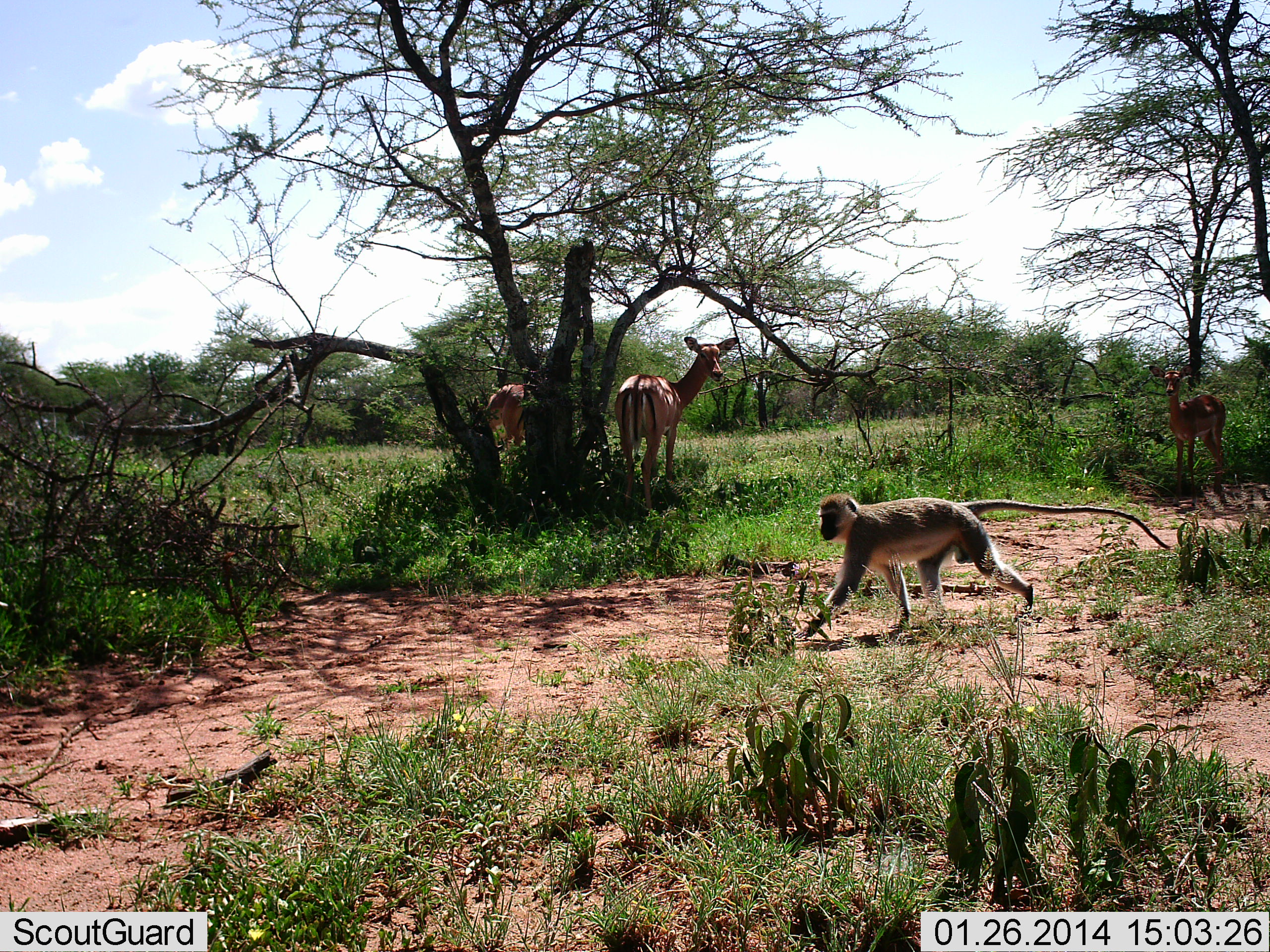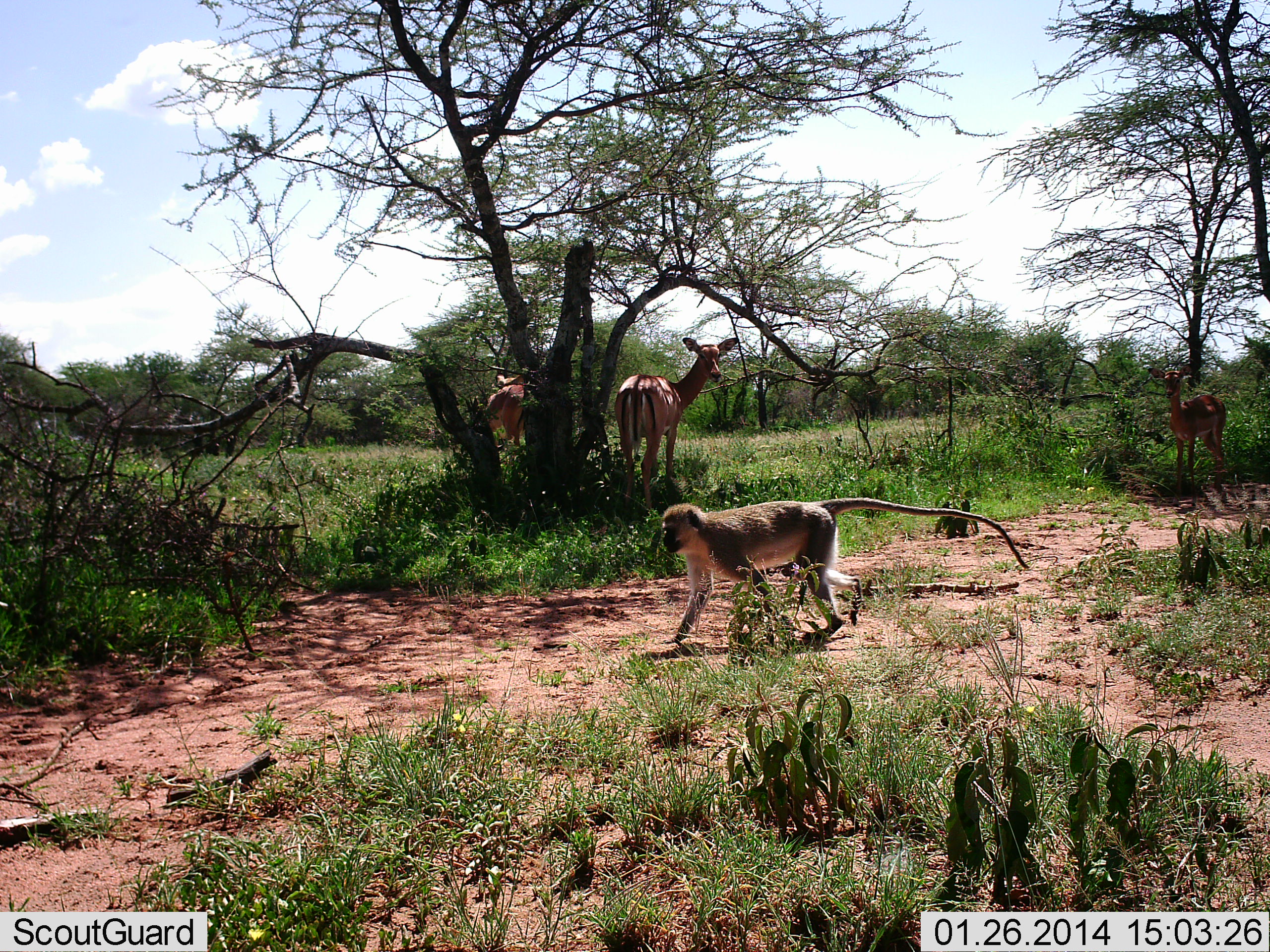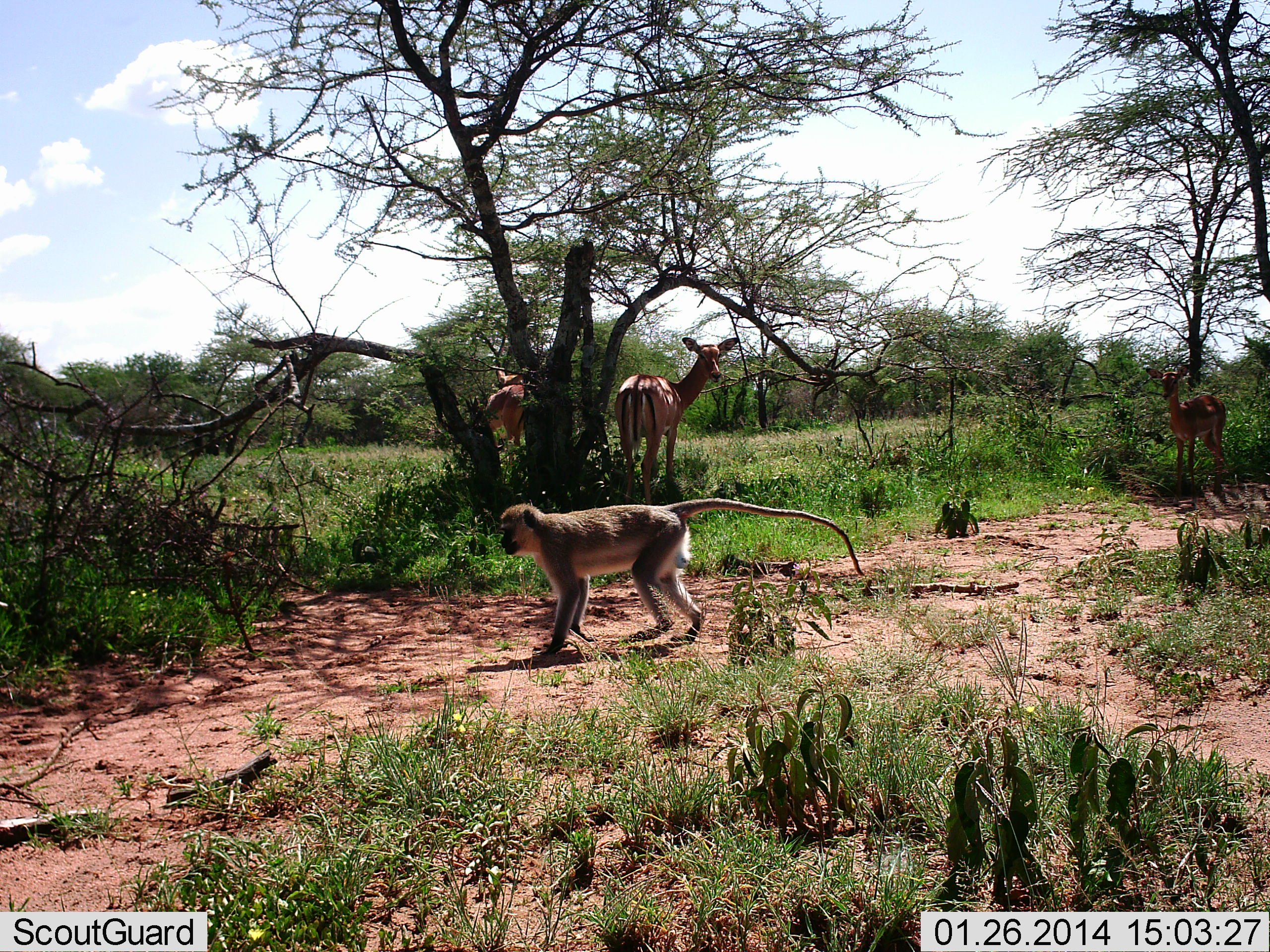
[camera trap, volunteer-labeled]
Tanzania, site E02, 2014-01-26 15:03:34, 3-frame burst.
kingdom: Animalia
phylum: Chordata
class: Mammalia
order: Artiodactyla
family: Bovidae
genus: Aepyceros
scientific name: Aepyceros melampus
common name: impala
Impala (Aepyceros melampus), count 3. Behavior (volunteer vote fractions): standing 100%, resting 0%, moving 0%, interacting 0%. Young present (vote fraction): 30%. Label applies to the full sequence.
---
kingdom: Animalia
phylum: Chordata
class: Mammalia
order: Primates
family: Cercopithecidae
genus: Chlorocebus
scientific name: Chlorocebus pygerythrus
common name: vervet monkey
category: monkeyvervet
Monkeyvervet (vervet monkey) (Chlorocebus pygerythrus), count 1. Behavior (volunteer vote fractions): standing 0%, resting 0%, moving 100%, interacting 0%. Young present (vote fraction): 0%. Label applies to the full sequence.